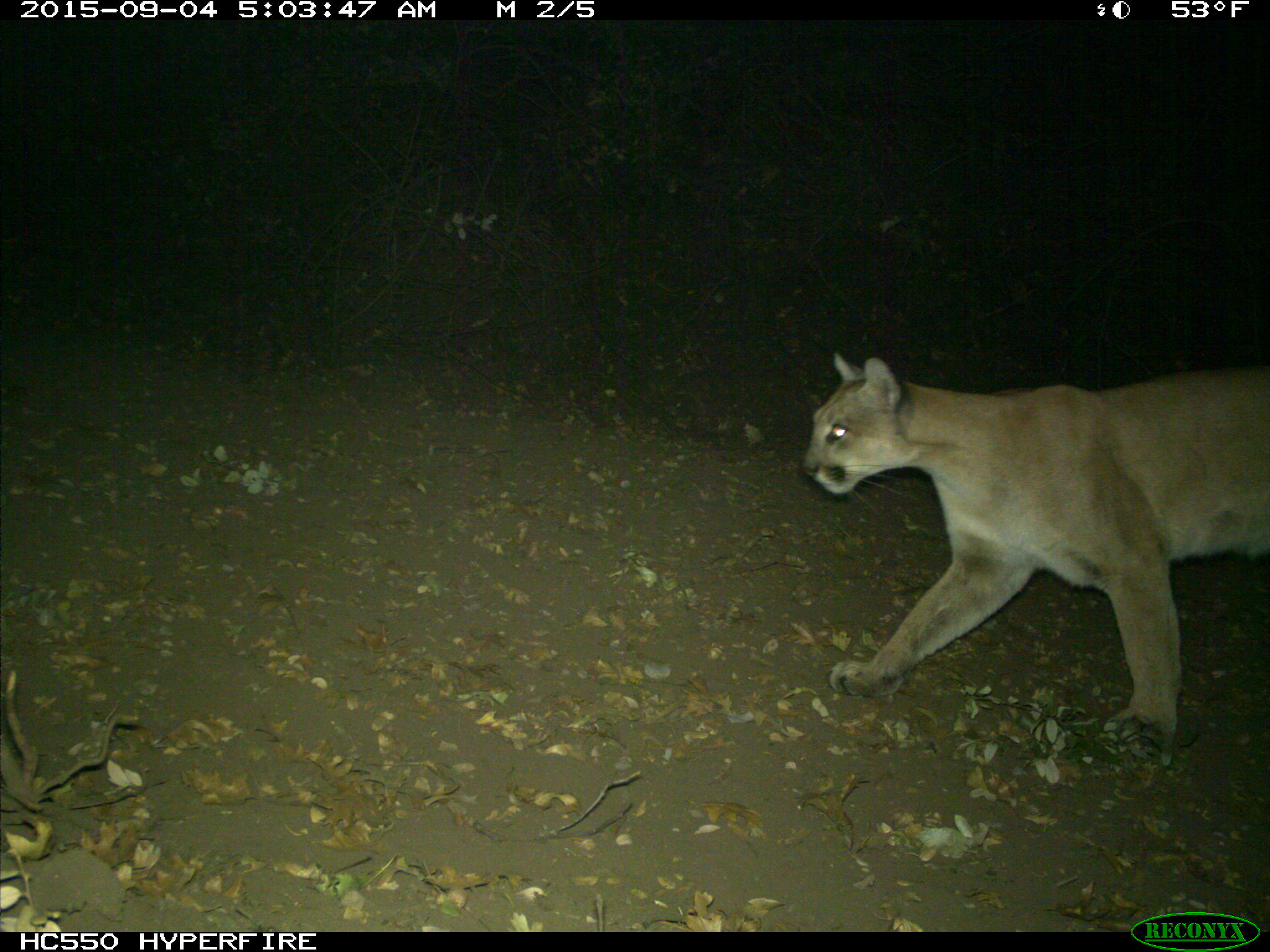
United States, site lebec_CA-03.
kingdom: Animalia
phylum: Chordata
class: Mammalia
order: Carnivora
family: Felidae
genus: Puma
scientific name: Puma concolor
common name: mountain lion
Puma concolor (mountain lion).